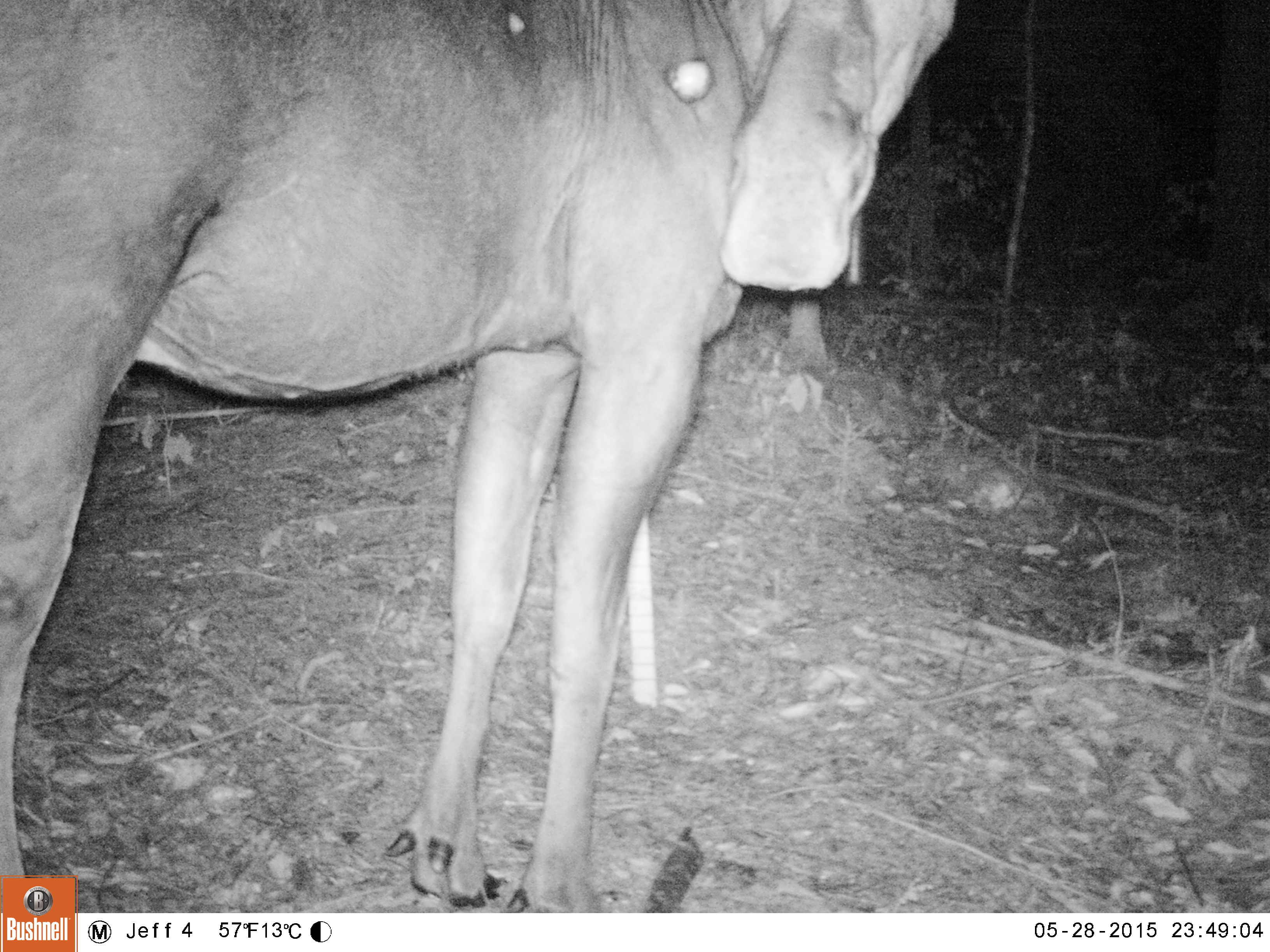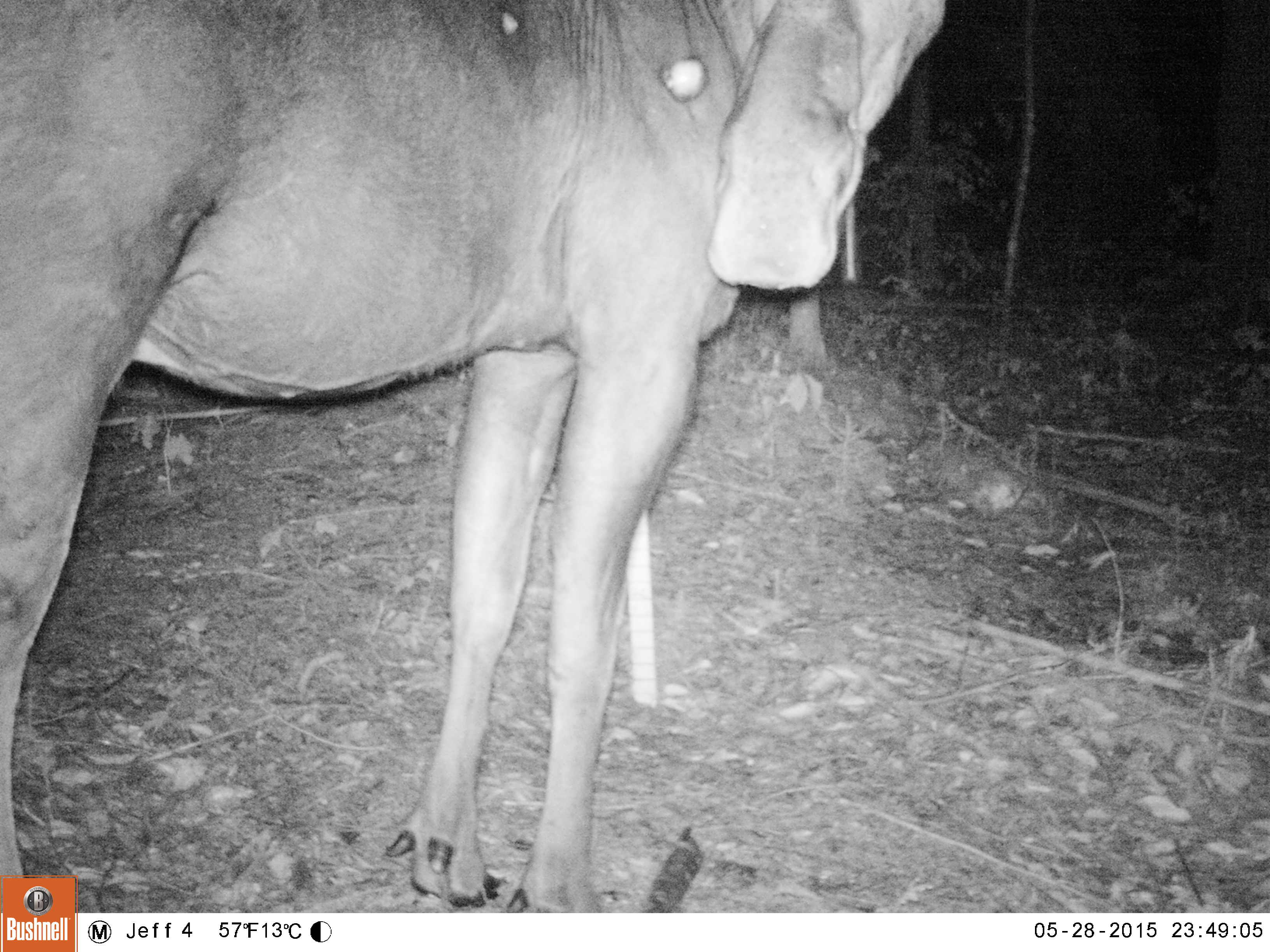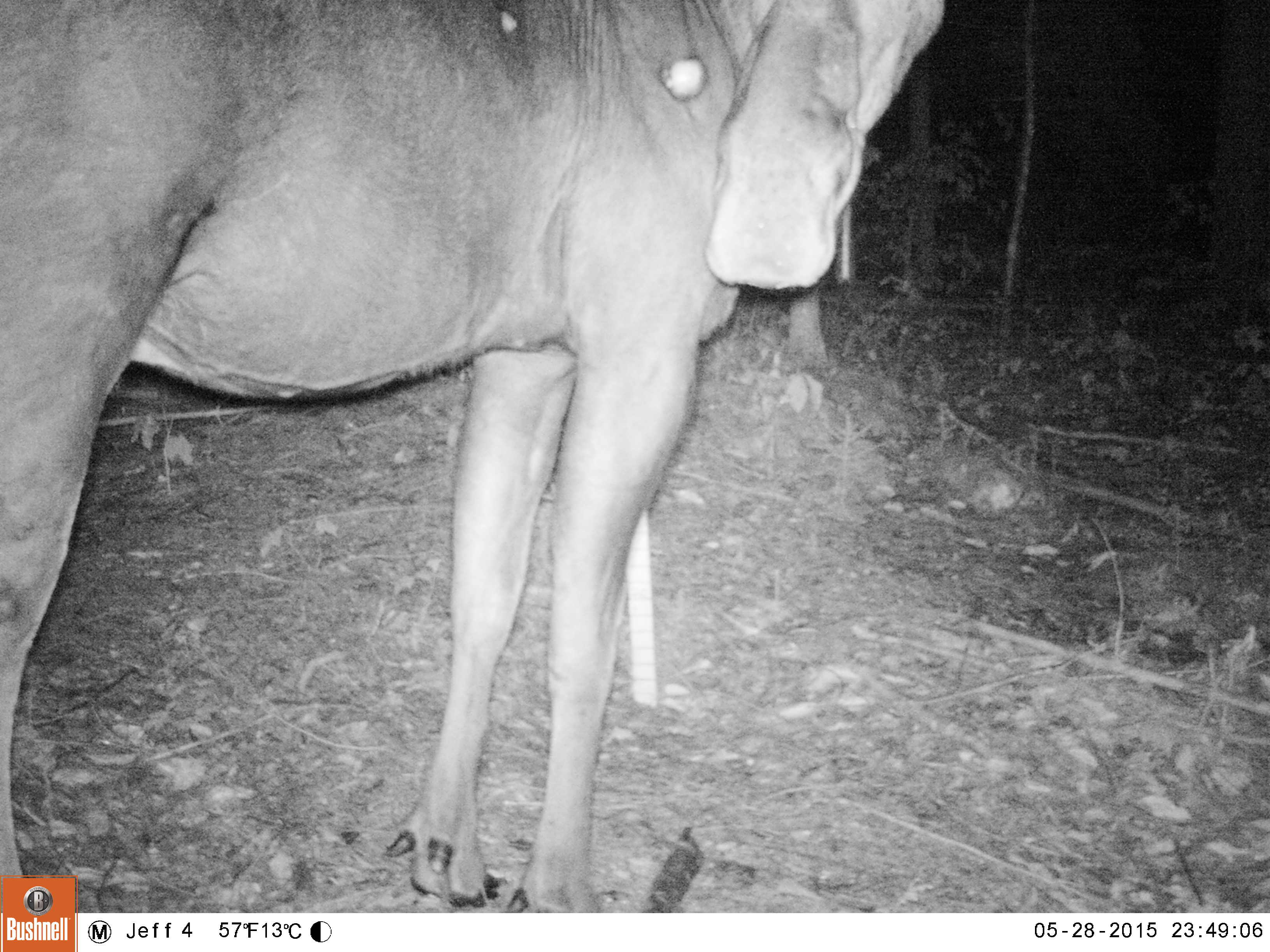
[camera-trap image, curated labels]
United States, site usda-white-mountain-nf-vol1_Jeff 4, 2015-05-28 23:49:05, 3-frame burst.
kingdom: Animalia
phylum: Chordata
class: Mammalia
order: Artiodactyla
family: Cervidae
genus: Alces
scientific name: Alces alces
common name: moose